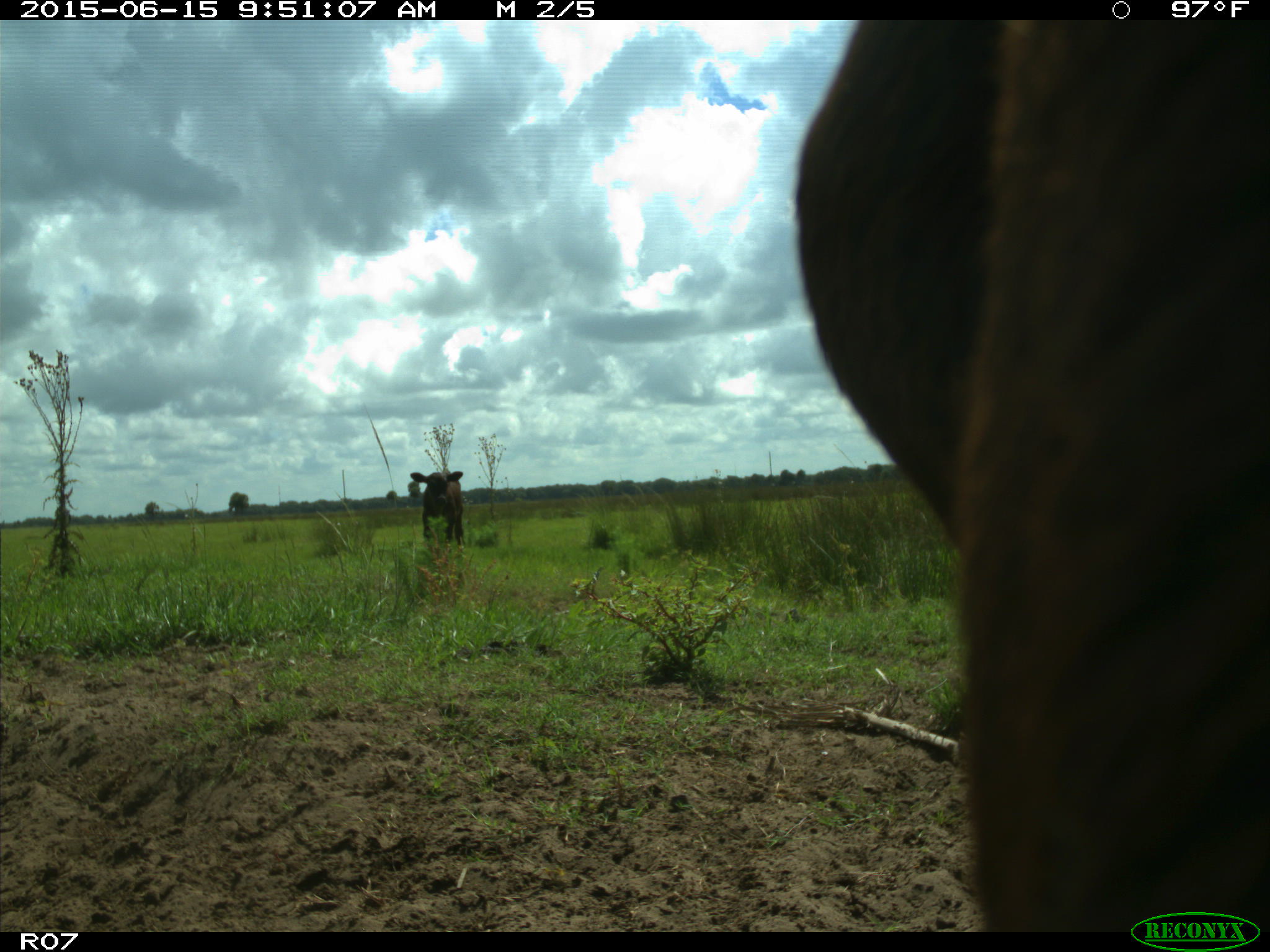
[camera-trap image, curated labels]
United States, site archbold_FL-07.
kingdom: Animalia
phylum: Chordata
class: Mammalia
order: Artiodactyla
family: Bovidae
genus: Bos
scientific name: Bos taurus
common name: domestic cow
Bos taurus (domestic cow).